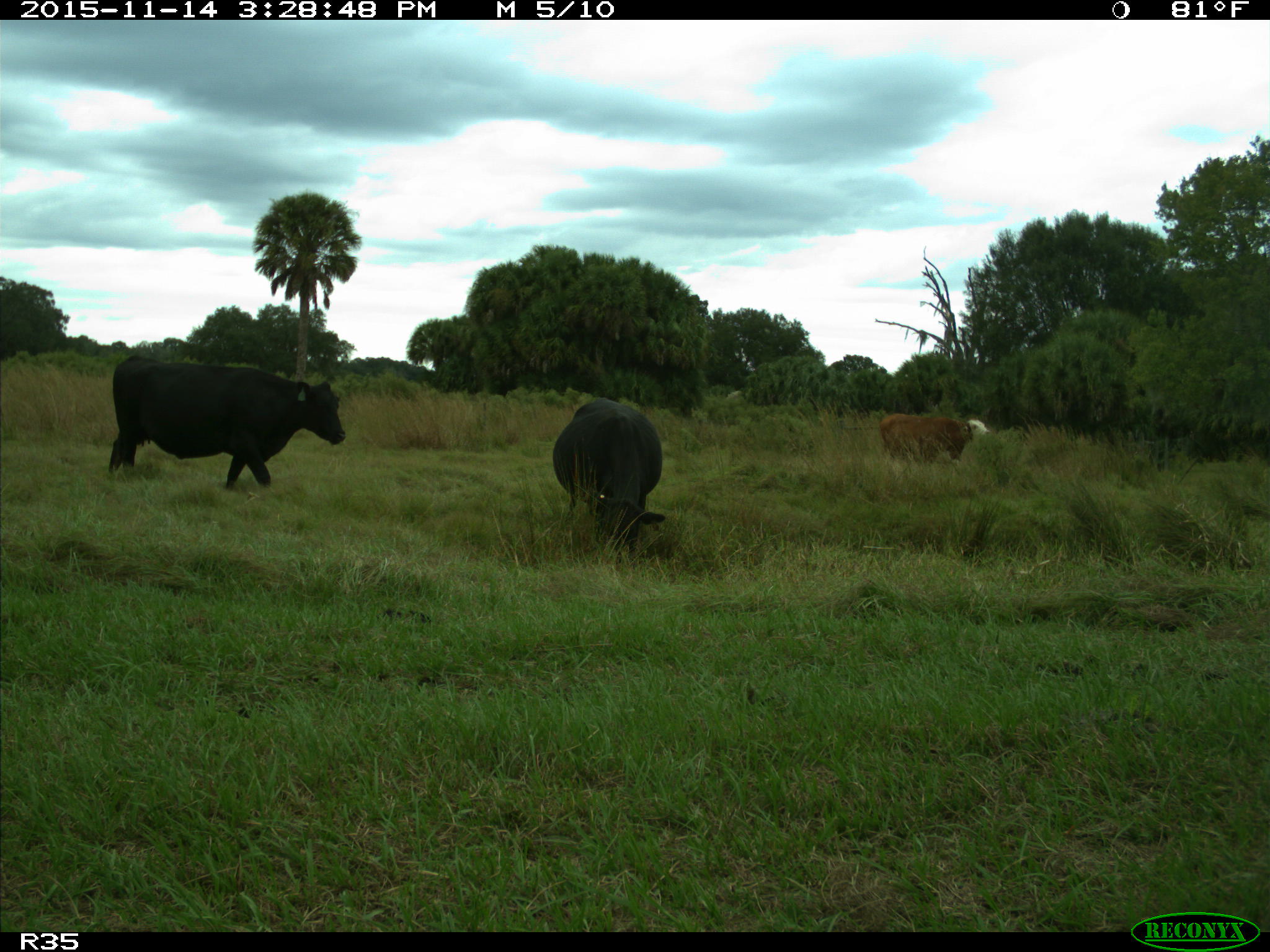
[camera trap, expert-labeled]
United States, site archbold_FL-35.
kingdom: Animalia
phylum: Chordata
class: Mammalia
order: Artiodactyla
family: Bovidae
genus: Bos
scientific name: Bos taurus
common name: domestic cow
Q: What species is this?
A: Bos taurus (domestic cow).